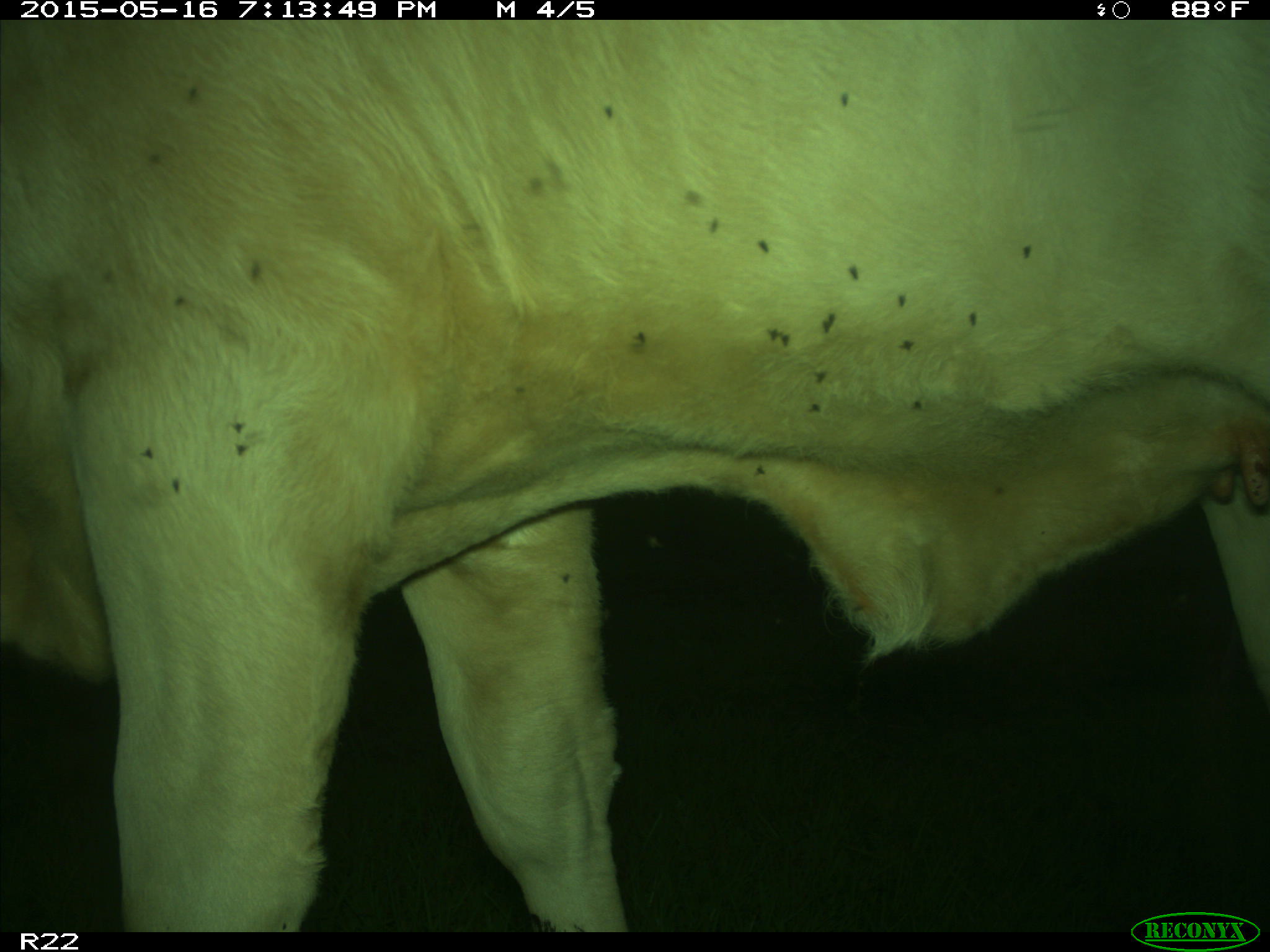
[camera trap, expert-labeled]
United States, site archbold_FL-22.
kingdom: Animalia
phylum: Chordata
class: Mammalia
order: Artiodactyla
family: Bovidae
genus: Bos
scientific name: Bos taurus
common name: domestic cow